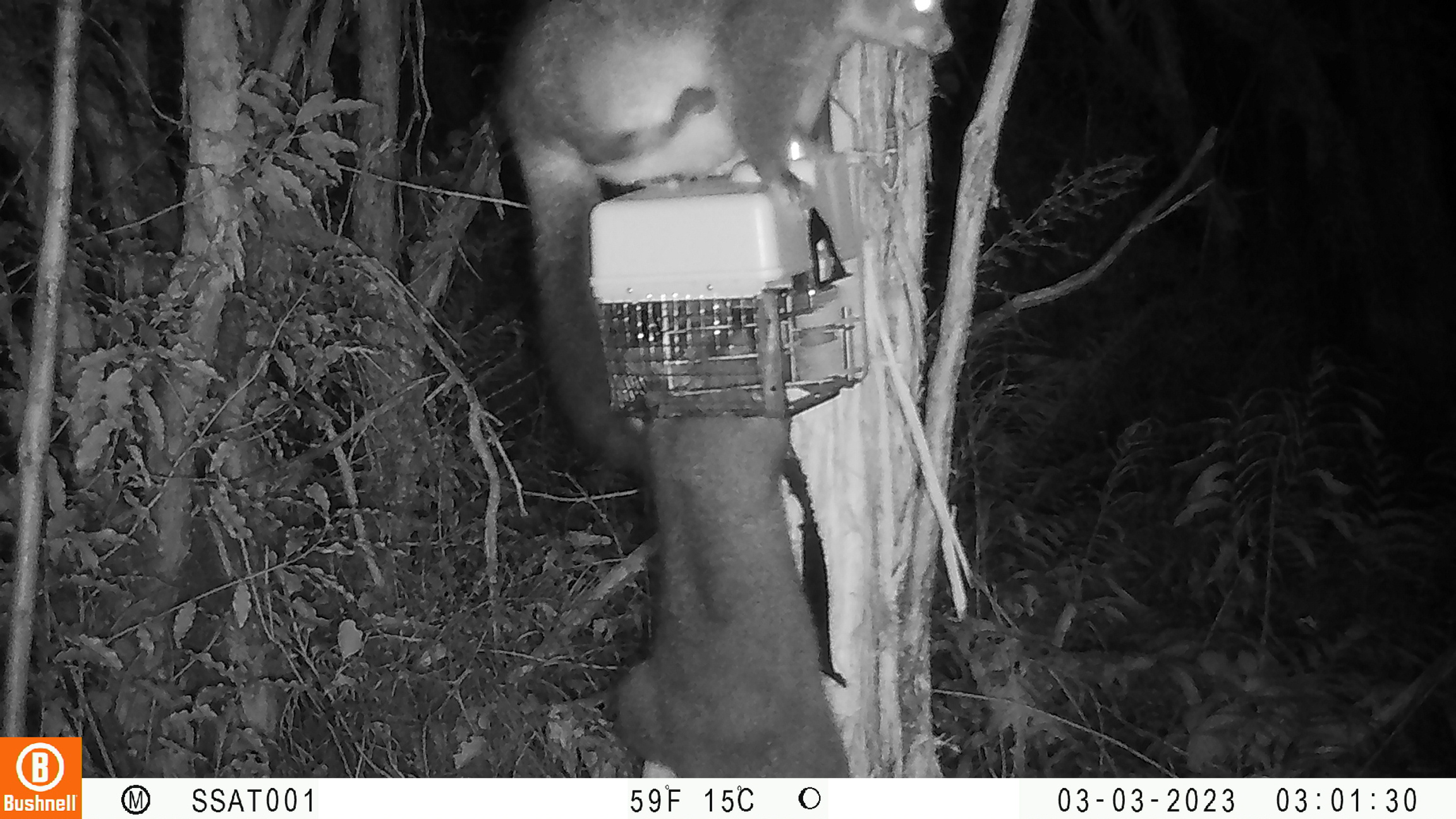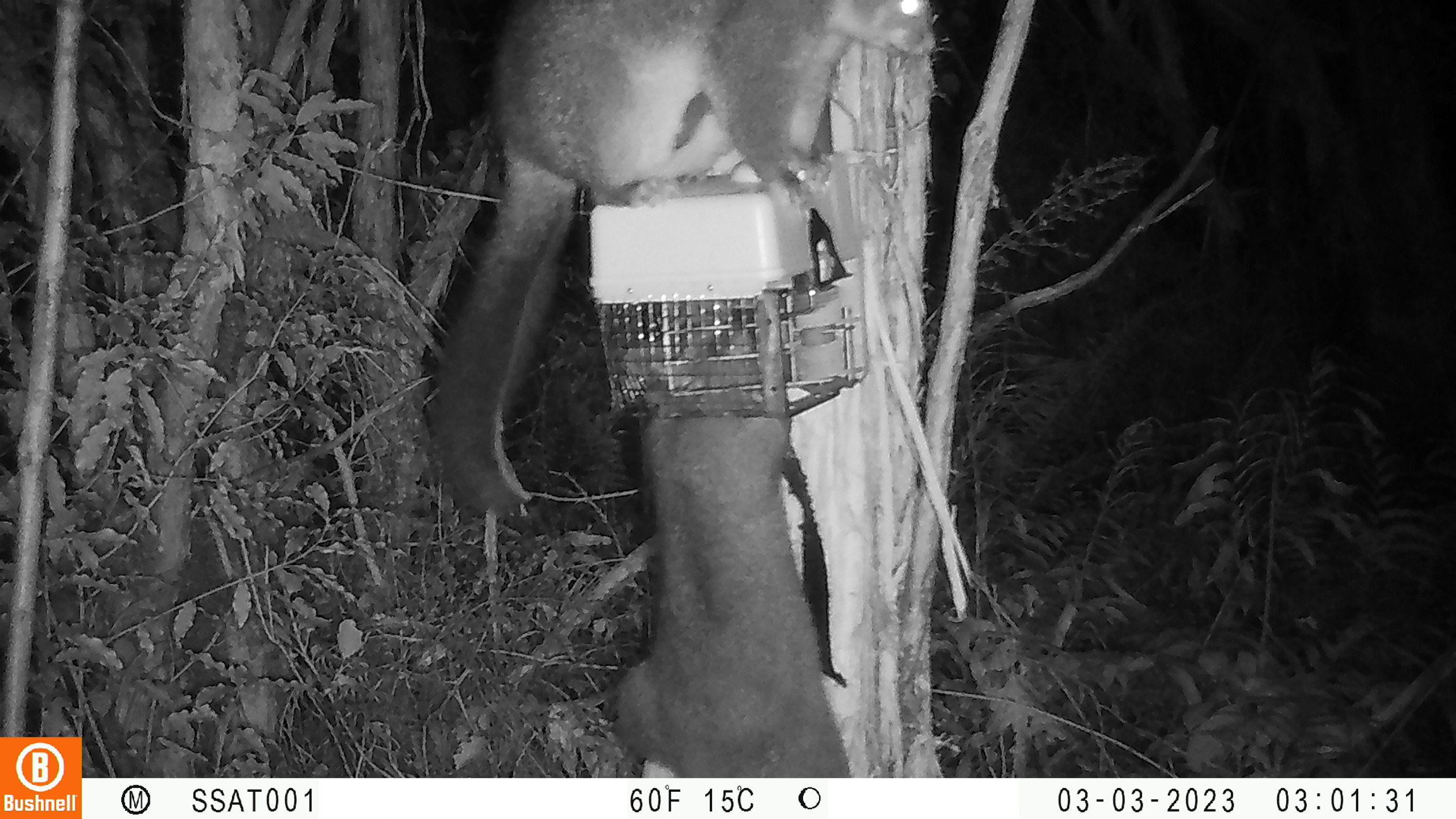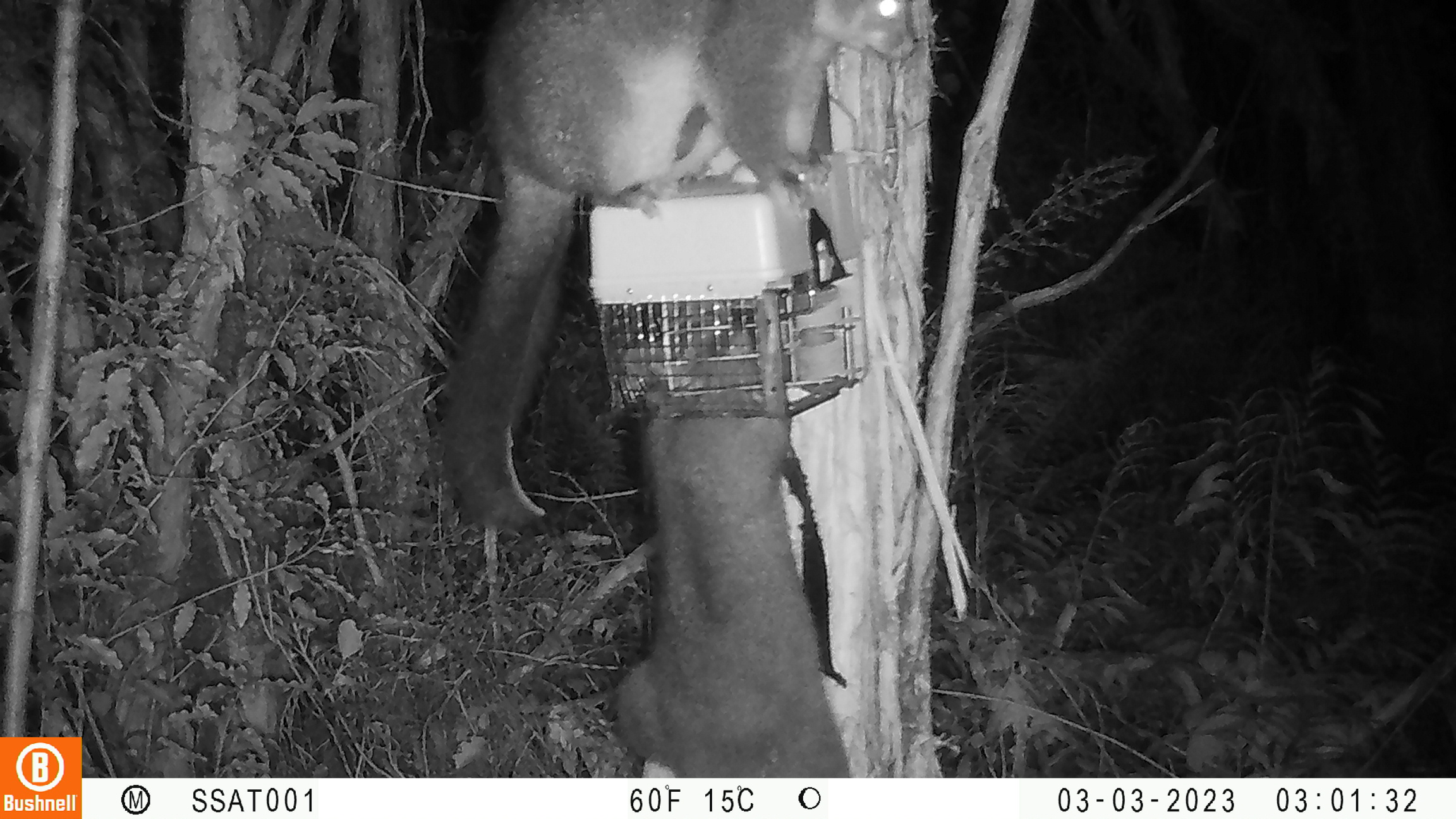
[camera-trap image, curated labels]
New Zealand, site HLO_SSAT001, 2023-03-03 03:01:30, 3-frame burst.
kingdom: Animalia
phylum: Chordata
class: Mammalia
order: Diprotodontia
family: Phalangeridae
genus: Trichosurus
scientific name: Trichosurus vulpecula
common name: common brushtail possum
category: possum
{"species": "possum (common brushtail possum) (Trichosurus vulpecula)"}